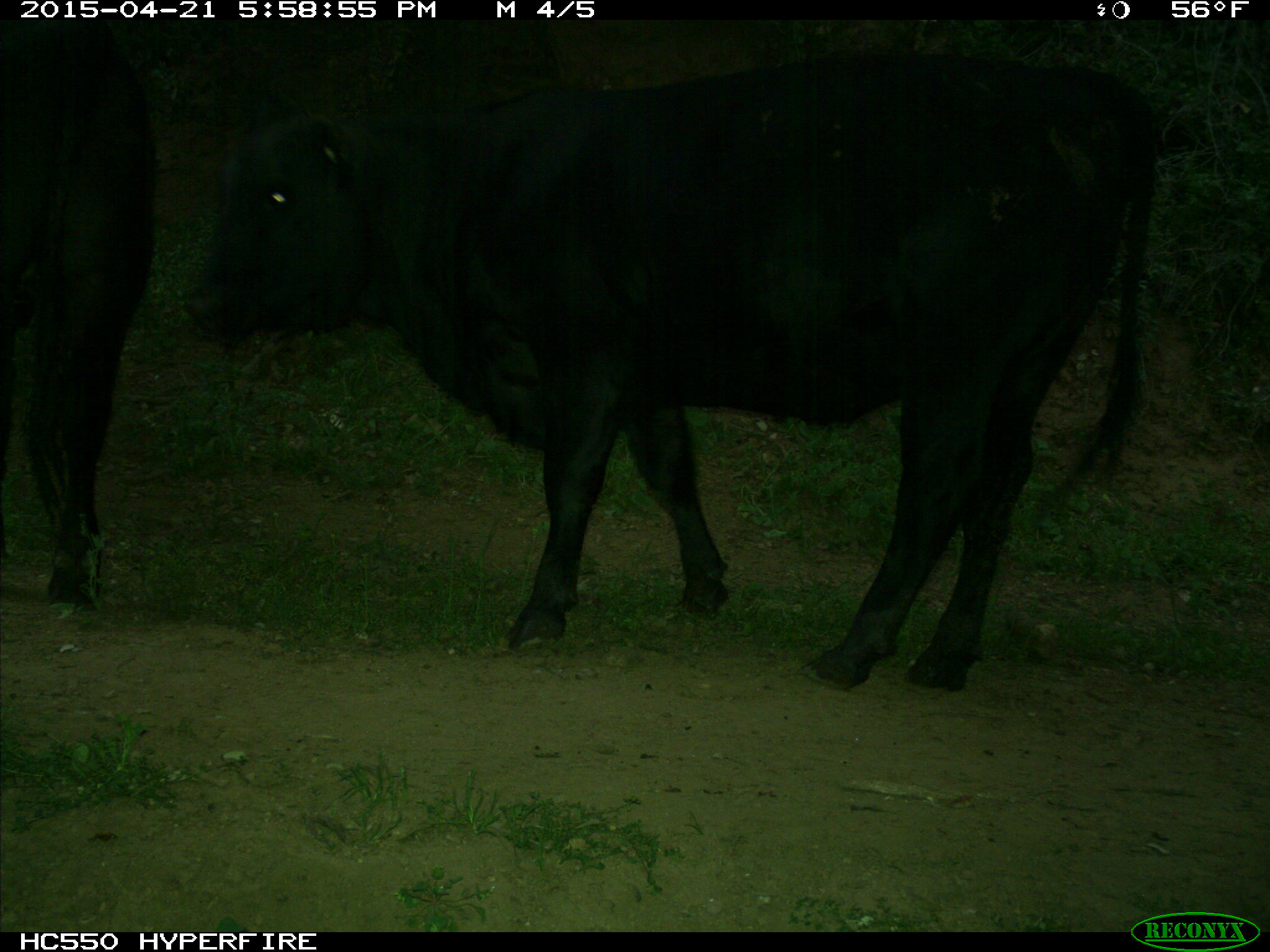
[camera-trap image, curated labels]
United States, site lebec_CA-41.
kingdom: Animalia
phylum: Chordata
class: Mammalia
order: Artiodactyla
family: Bovidae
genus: Bos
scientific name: Bos taurus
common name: domestic cow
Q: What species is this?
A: Bos taurus (domestic cow).